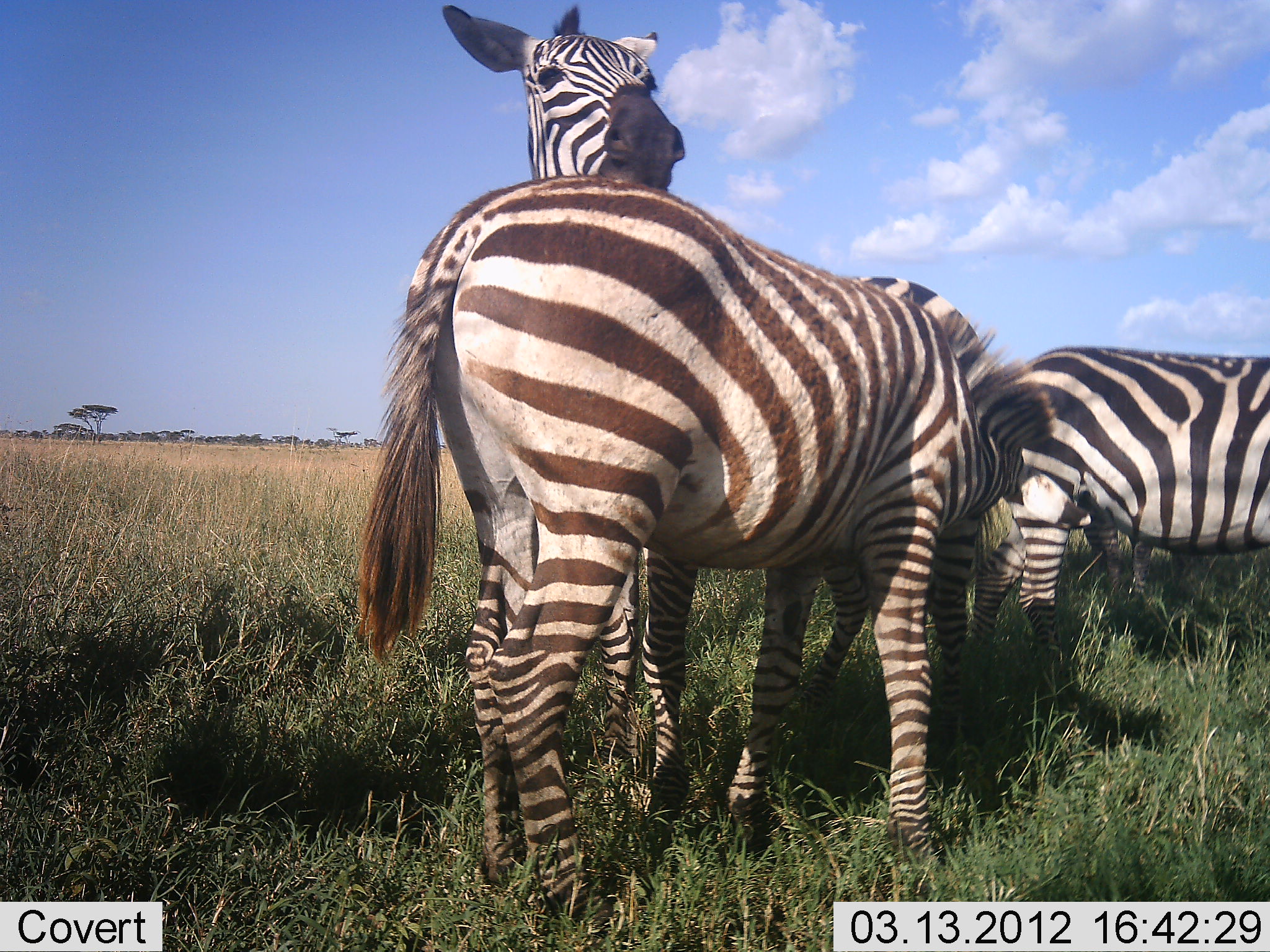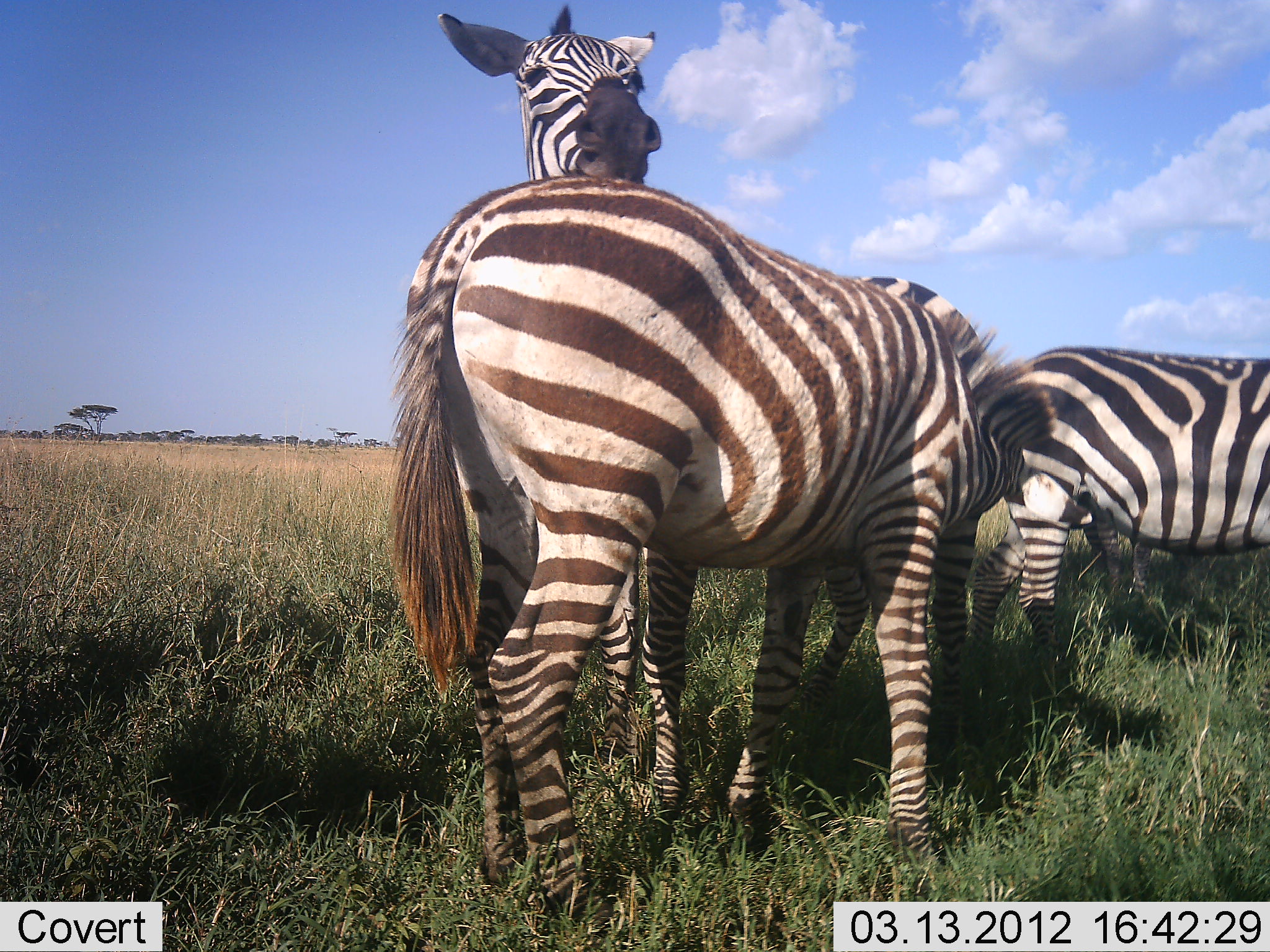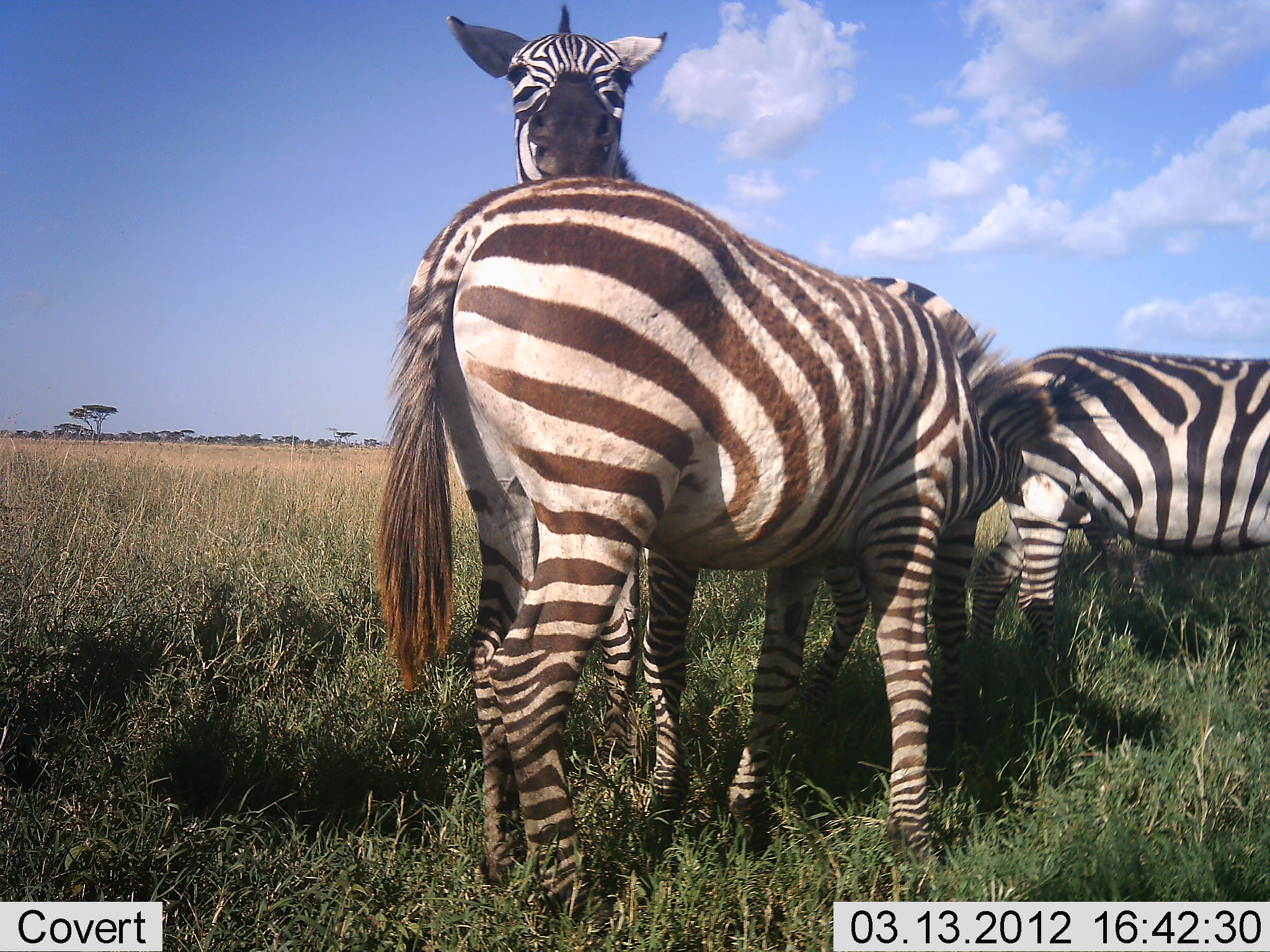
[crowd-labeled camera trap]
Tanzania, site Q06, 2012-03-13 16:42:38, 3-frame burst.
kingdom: Animalia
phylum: Chordata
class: Mammalia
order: Perissodactyla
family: Equidae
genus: Equus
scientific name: Equus quagga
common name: plains zebra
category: zebra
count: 4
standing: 84%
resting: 5%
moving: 5%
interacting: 42%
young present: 0%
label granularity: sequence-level